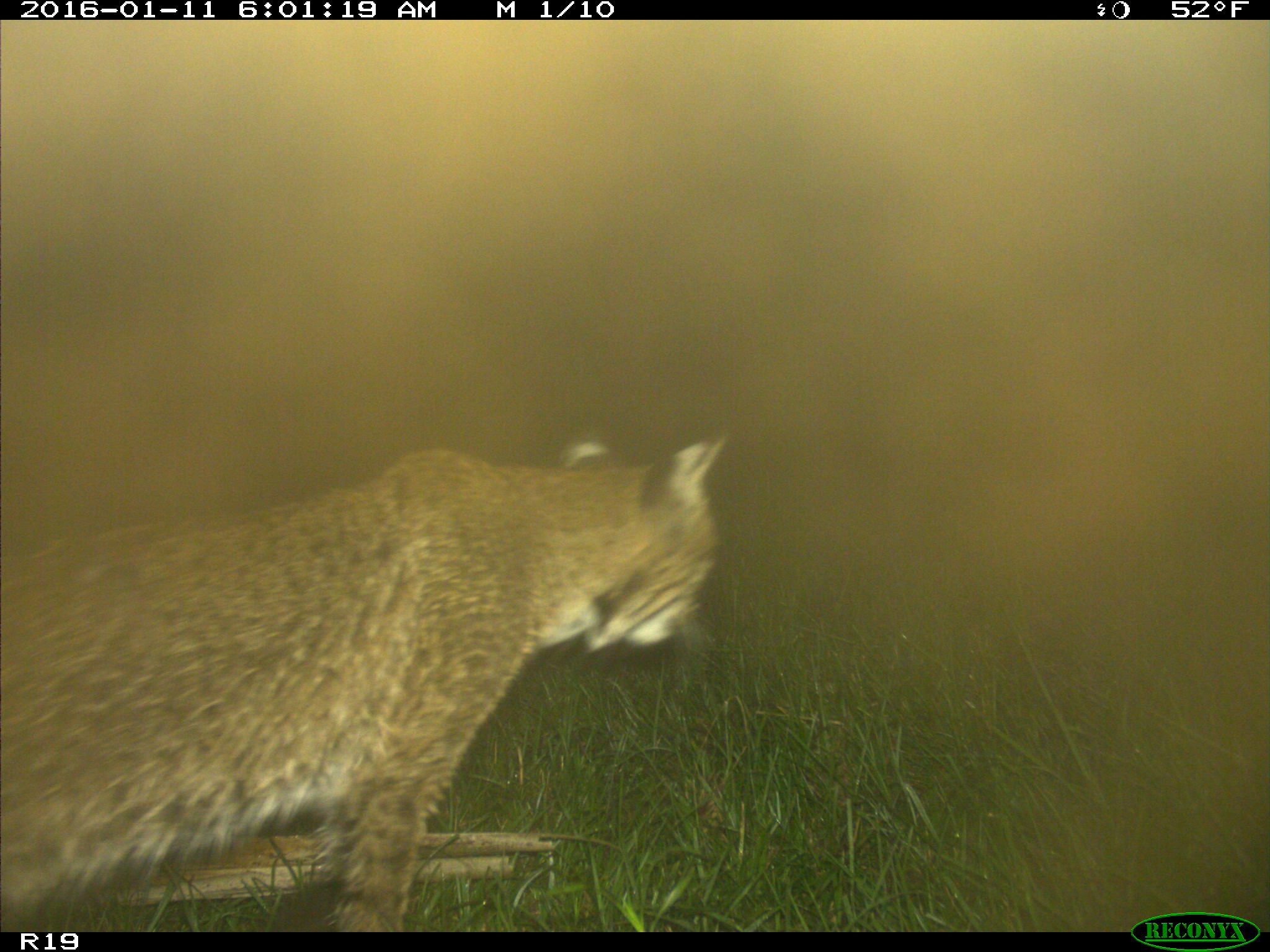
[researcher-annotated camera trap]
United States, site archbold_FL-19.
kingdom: Animalia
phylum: Chordata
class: Mammalia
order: Carnivora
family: Felidae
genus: Lynx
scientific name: Lynx rufus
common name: bobcat